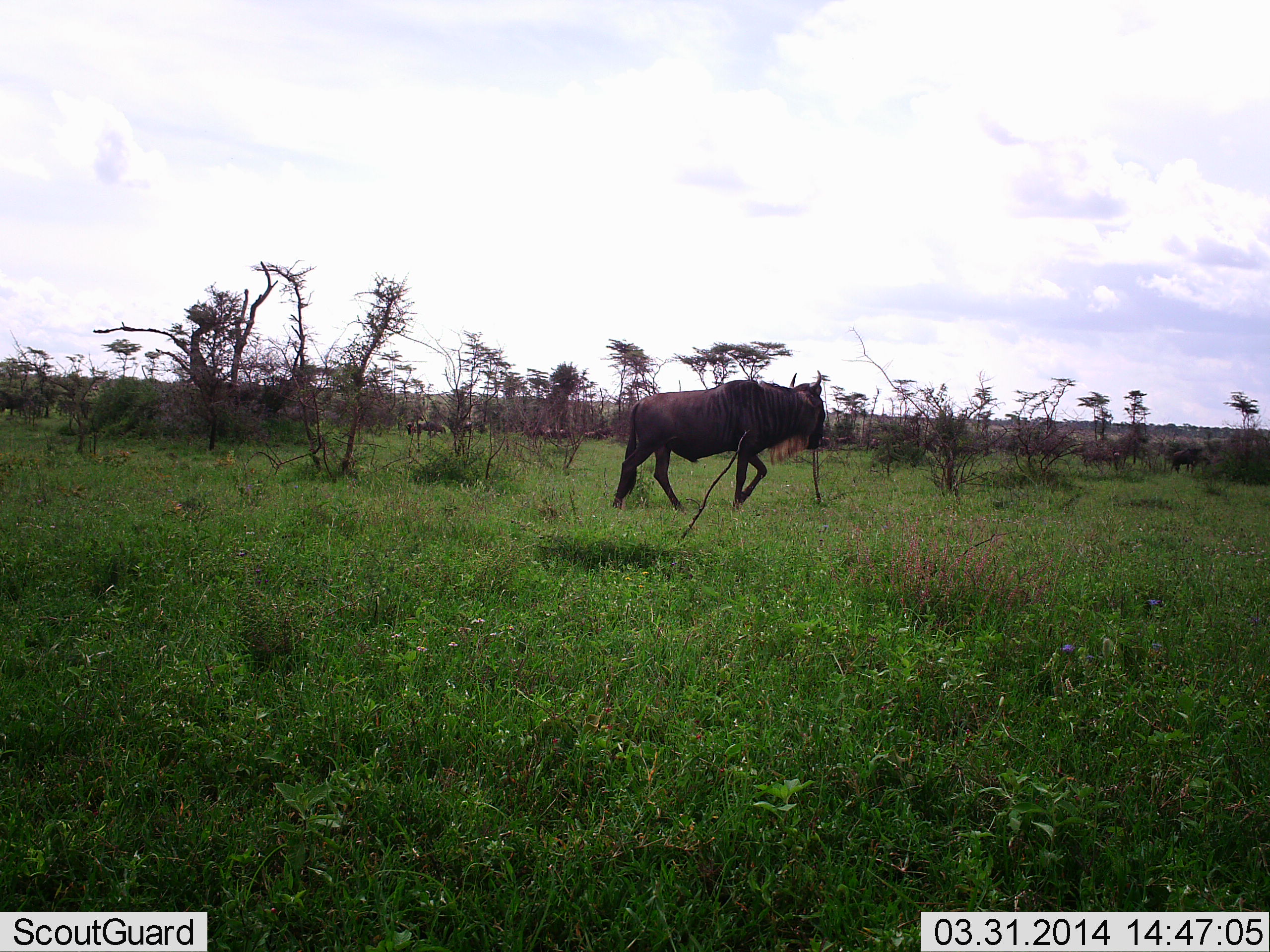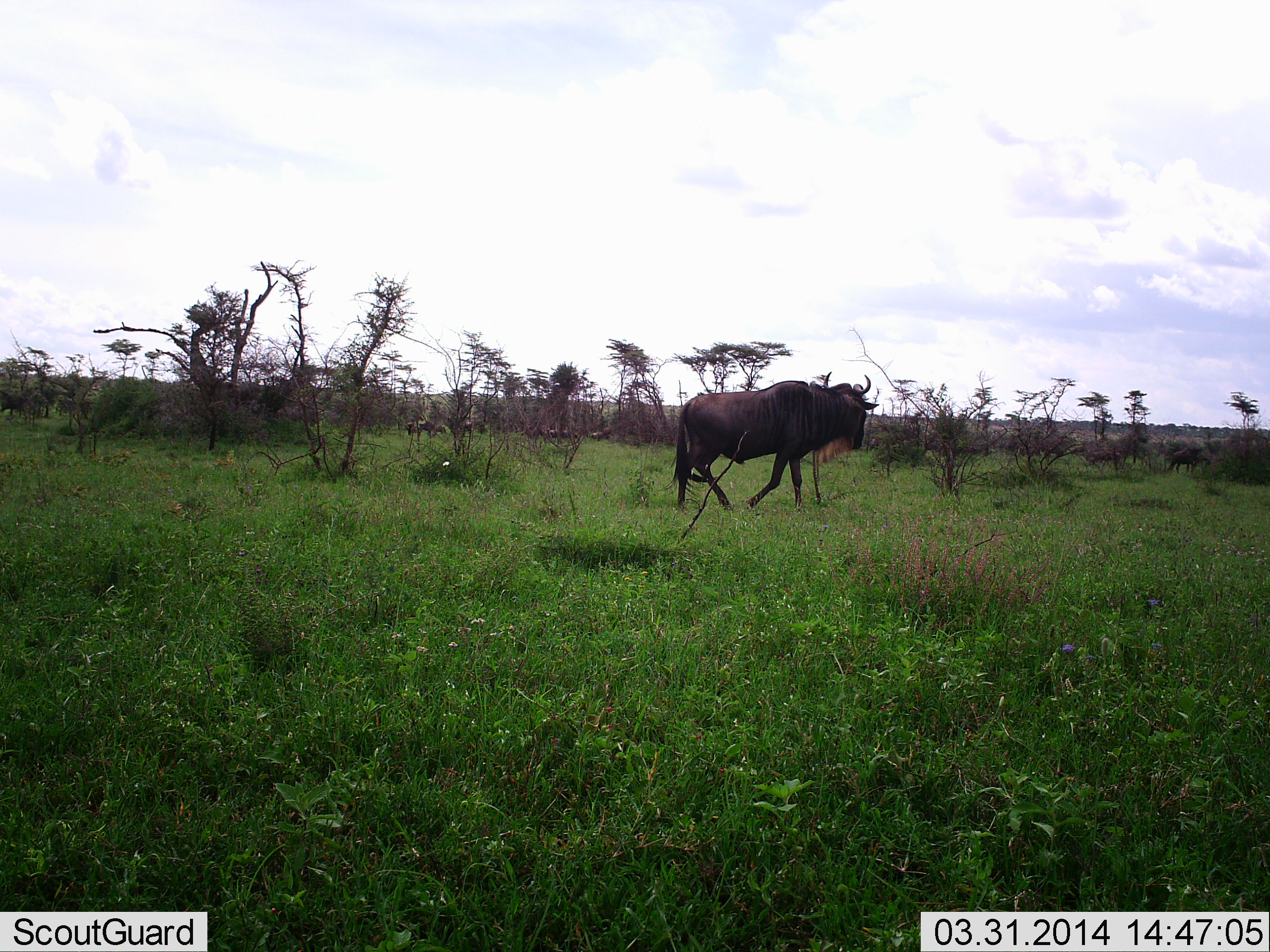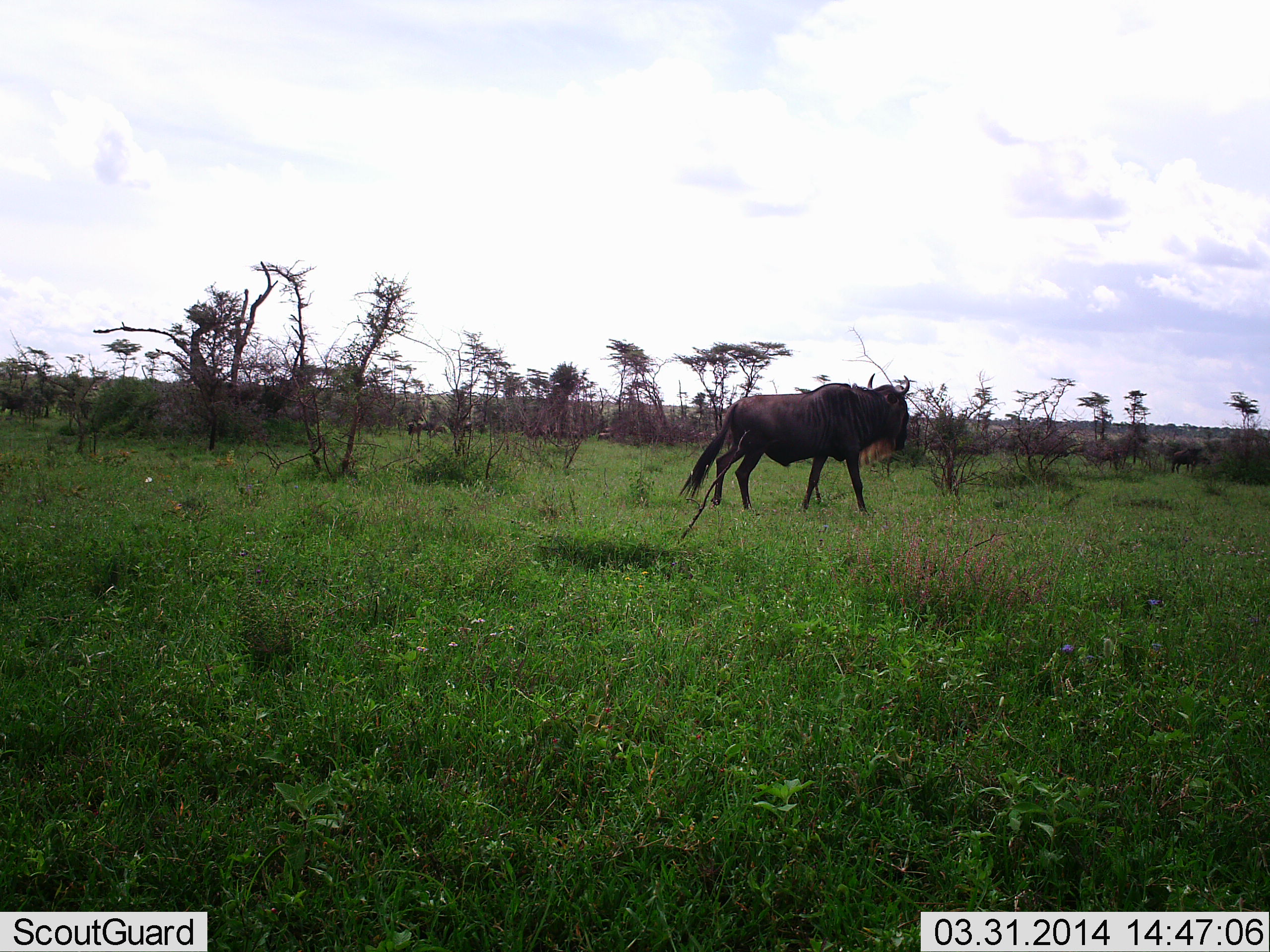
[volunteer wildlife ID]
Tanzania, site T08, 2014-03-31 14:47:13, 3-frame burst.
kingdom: Animalia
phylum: Chordata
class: Mammalia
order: Artiodactyla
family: Bovidae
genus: Connochaetes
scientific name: Connochaetes taurinus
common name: blue wildebeest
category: wildebeest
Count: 8.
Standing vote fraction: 30%.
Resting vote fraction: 0%.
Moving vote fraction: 100%.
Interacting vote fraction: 0%.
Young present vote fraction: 0%.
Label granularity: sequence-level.